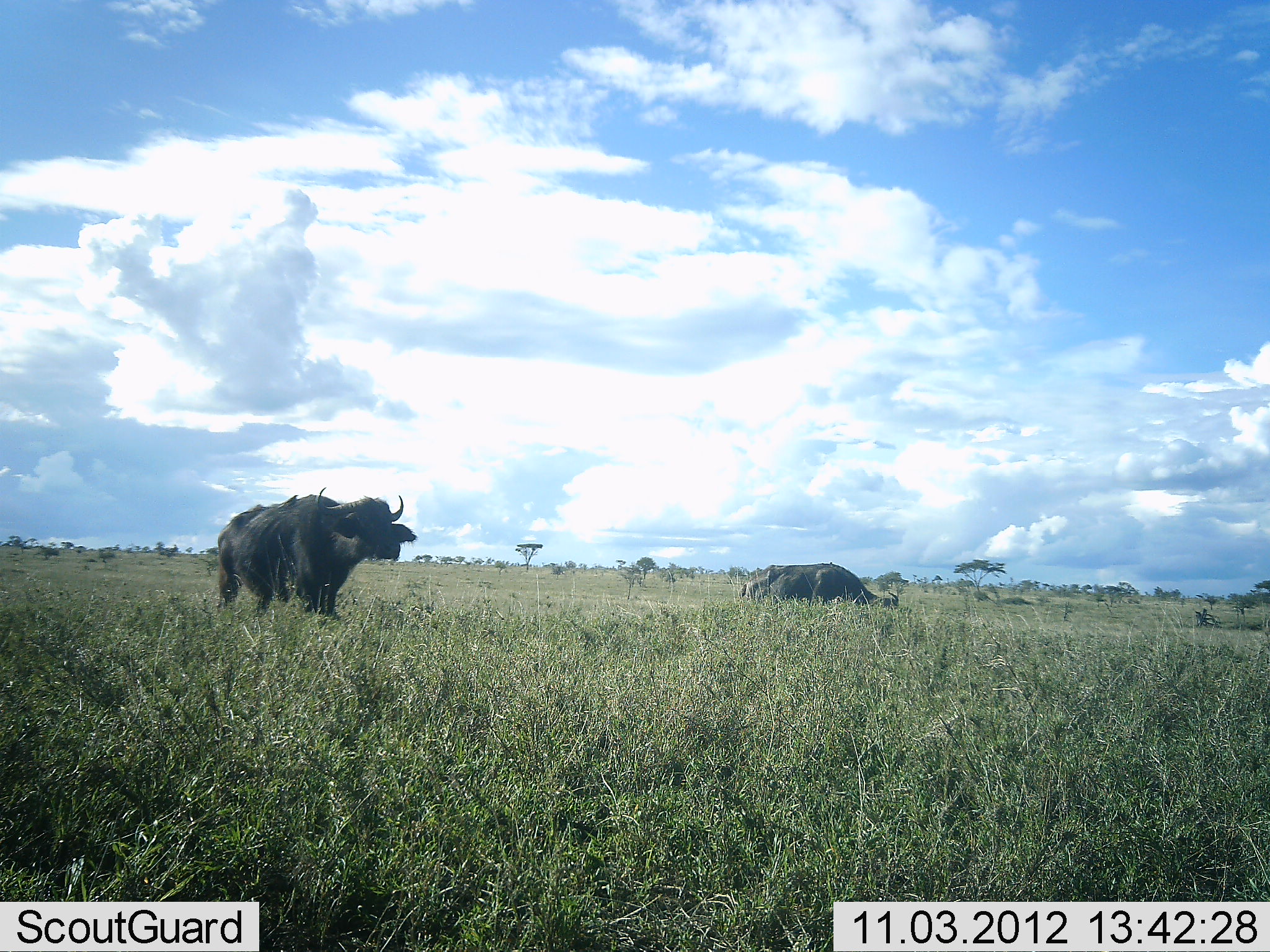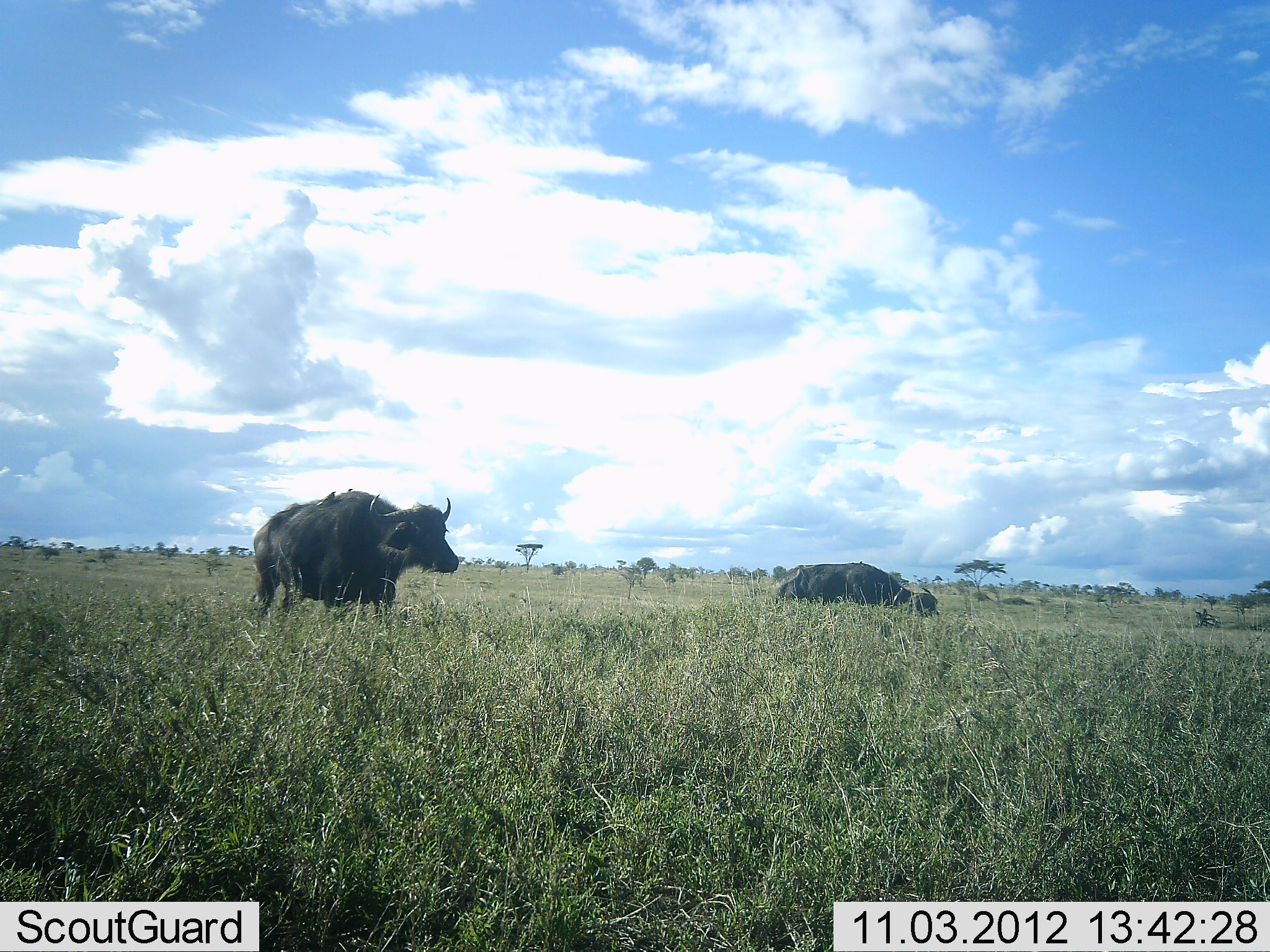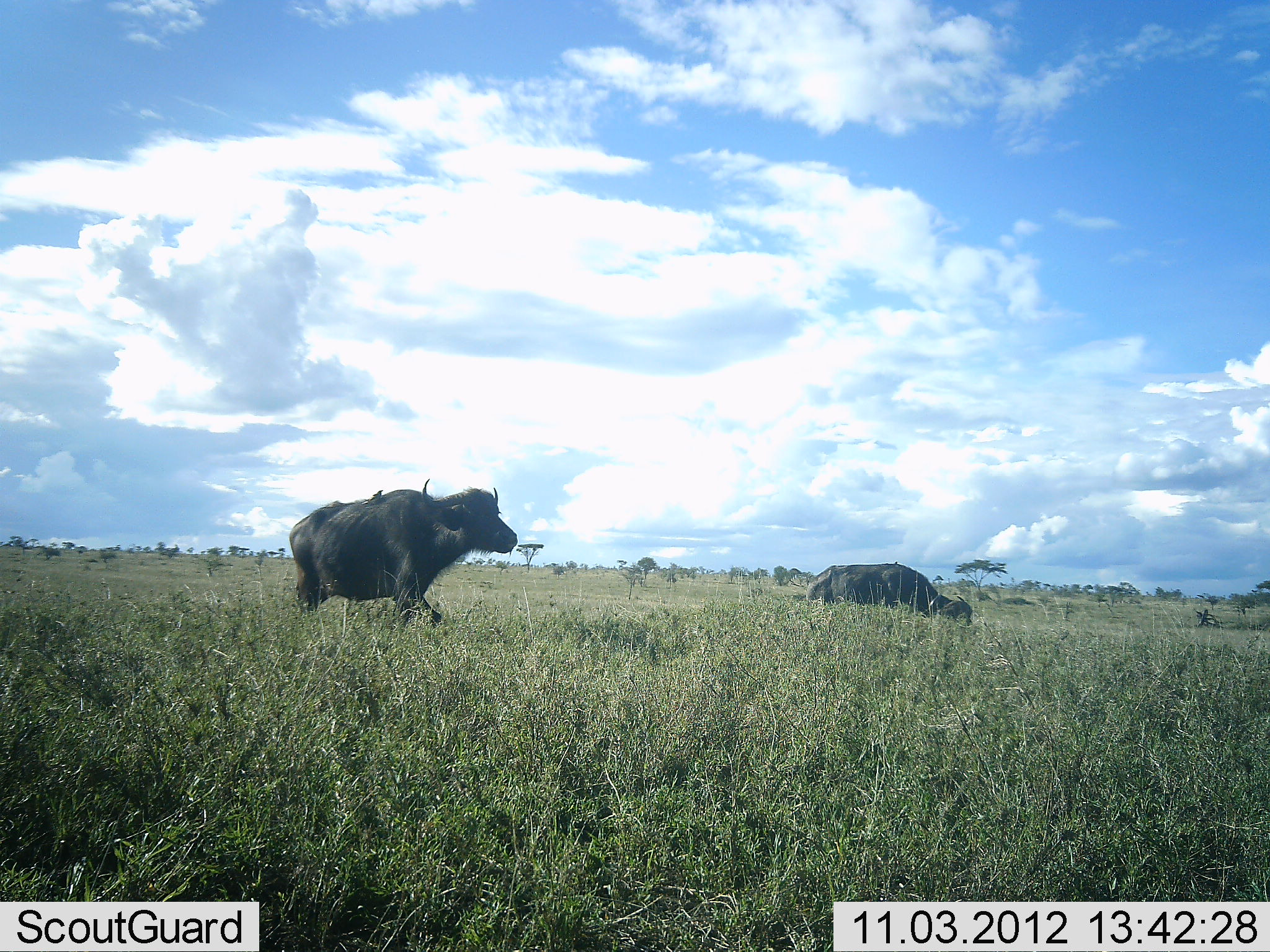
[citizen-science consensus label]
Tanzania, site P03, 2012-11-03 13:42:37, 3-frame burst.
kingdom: Animalia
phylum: Chordata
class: Mammalia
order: Artiodactyla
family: Bovidae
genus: Syncerus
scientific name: Syncerus caffer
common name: cape buffalo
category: buffalo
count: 2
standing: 0%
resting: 0%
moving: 100%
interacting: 0%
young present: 0%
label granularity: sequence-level